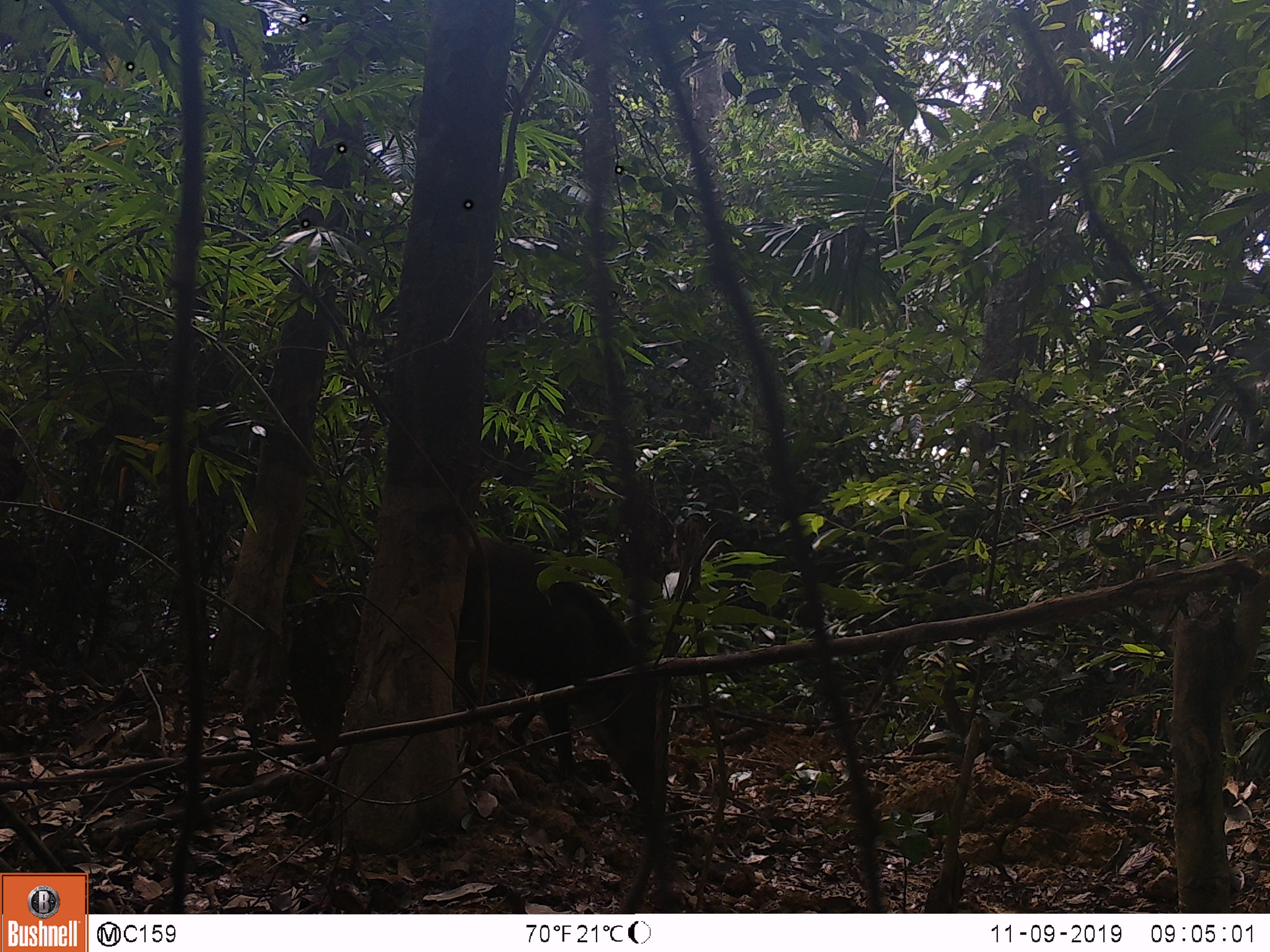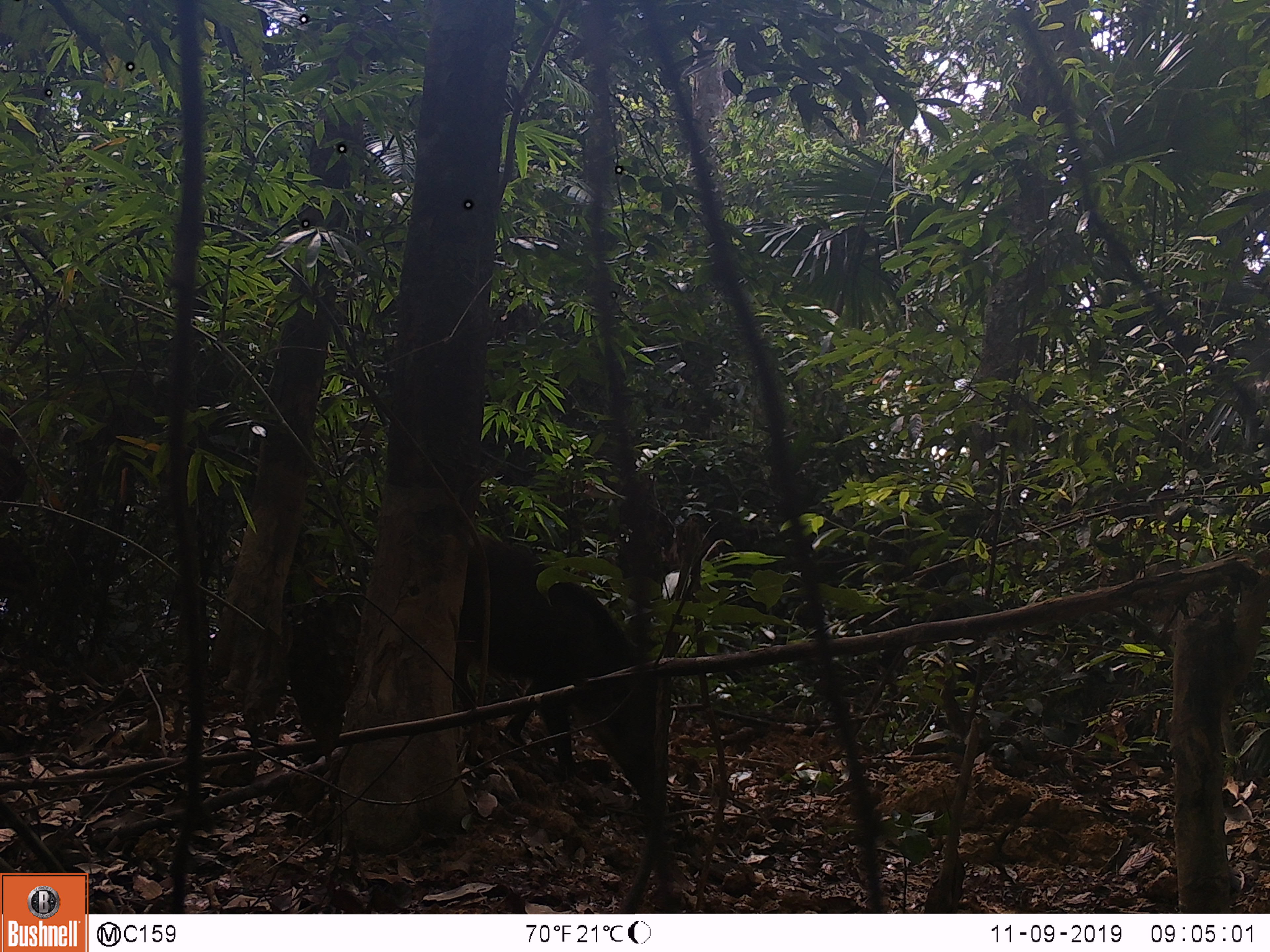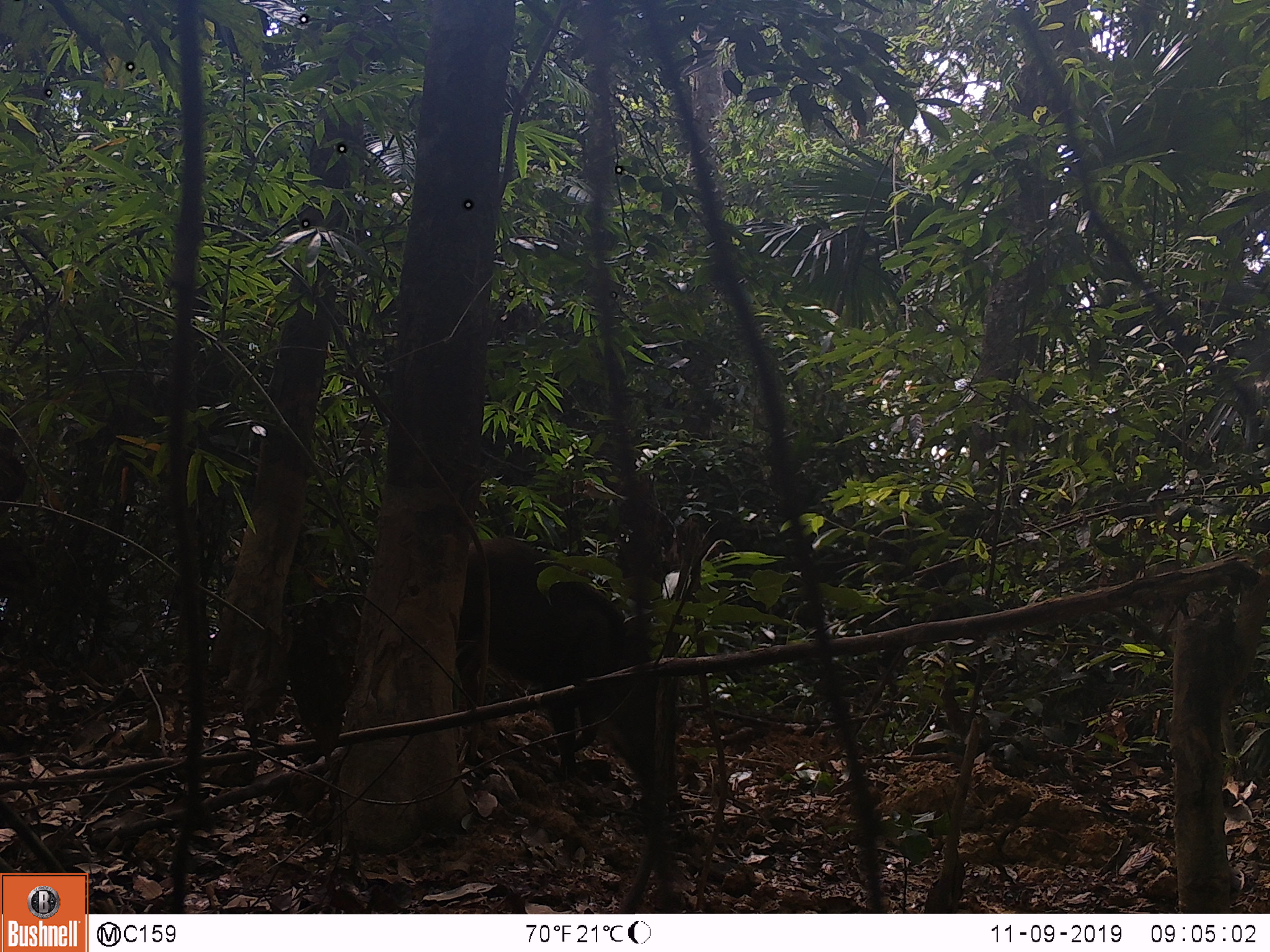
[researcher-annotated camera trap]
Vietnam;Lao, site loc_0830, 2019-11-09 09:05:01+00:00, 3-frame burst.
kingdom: Animalia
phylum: Chordata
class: Mammalia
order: Artiodactyla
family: Suidae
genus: Sus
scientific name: Sus scrofa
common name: eurasian wild pig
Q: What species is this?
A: Eurasian wild pig (Sus scrofa).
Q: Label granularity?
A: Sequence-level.